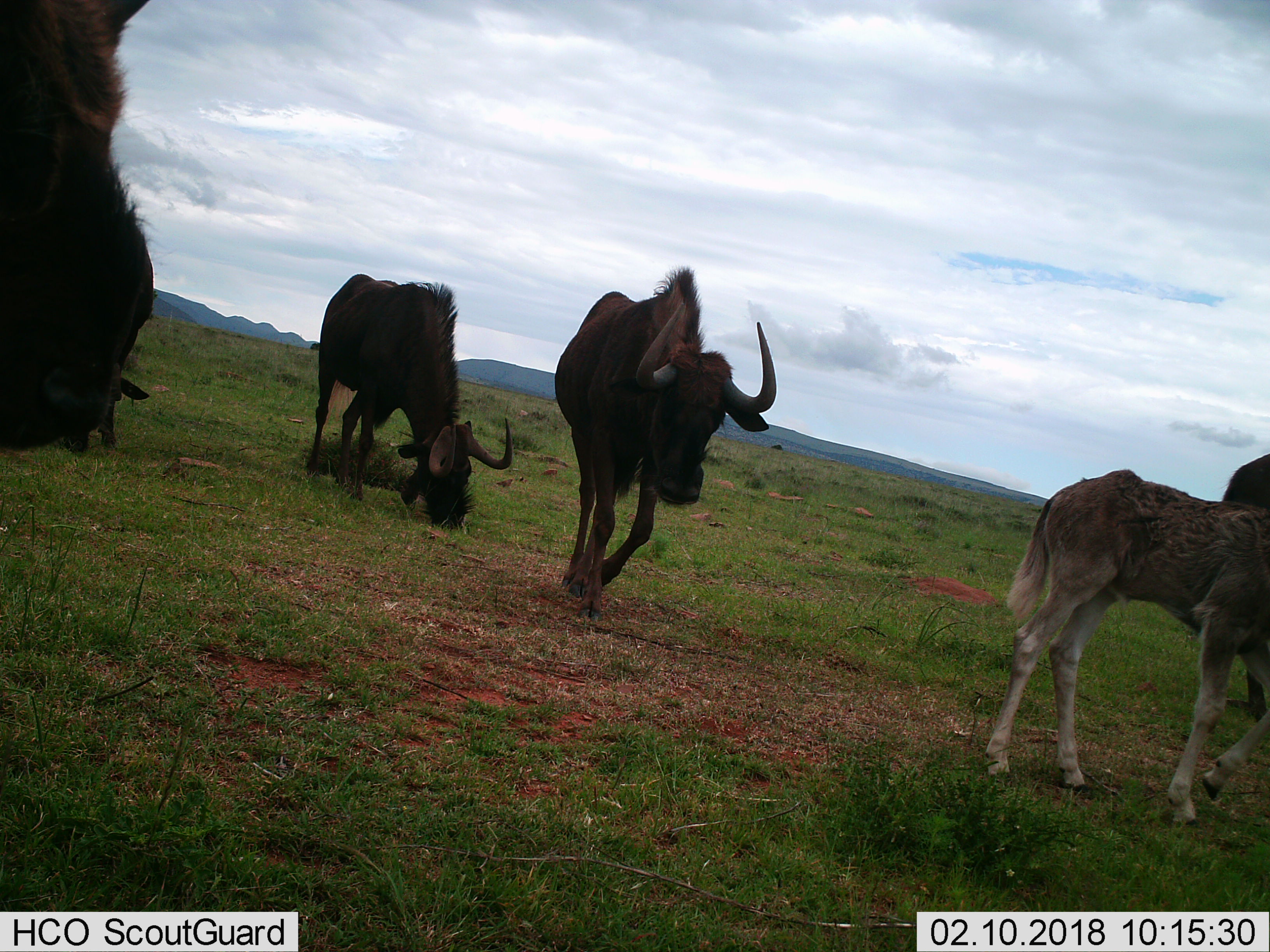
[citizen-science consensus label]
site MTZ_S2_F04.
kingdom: Animalia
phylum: Chordata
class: Mammalia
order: Artiodactyla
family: Bovidae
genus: Connochaetes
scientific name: Connochaetes gnou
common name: black wildebeest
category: wildebeestblack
Wildebeestblack (black wildebeest) (Connochaetes gnou), count 5. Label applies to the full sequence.